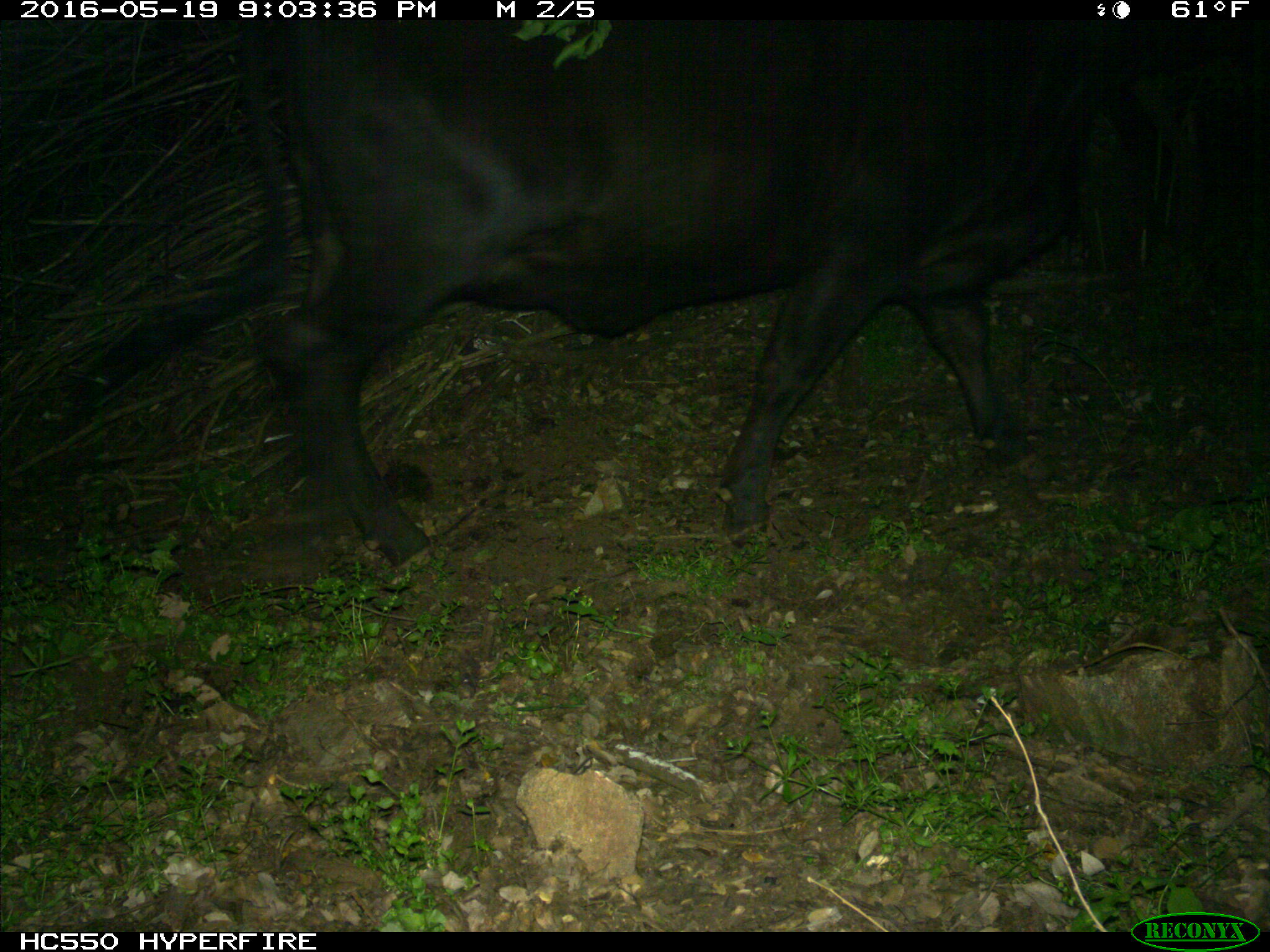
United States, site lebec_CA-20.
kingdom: Animalia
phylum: Chordata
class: Mammalia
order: Artiodactyla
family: Bovidae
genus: Bos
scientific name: Bos taurus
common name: domestic cow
Bos taurus (domestic cow).